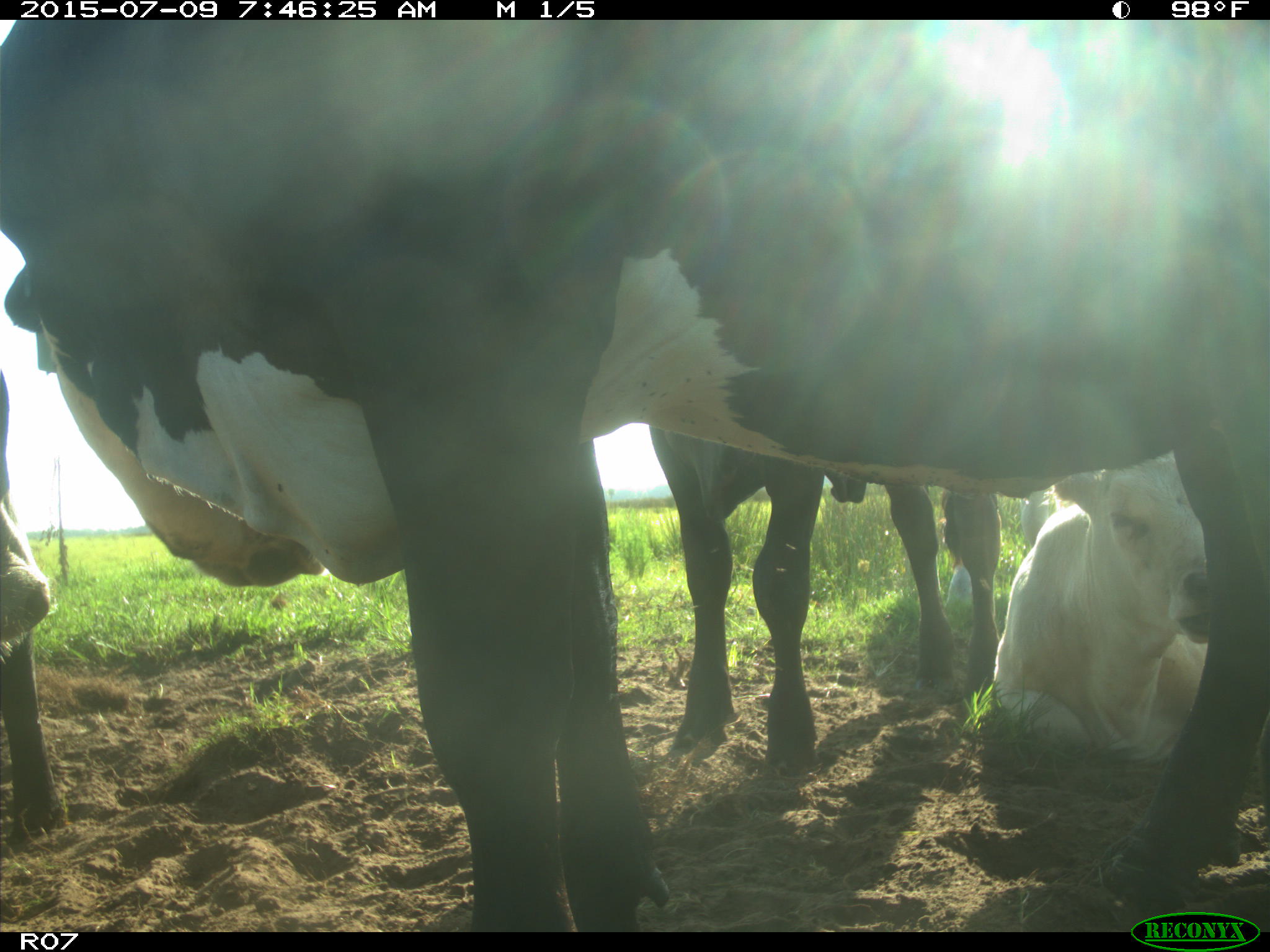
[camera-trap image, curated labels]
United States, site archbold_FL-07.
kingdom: Animalia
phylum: Chordata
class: Mammalia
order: Artiodactyla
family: Bovidae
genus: Bos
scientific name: Bos taurus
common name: domestic cow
Bos taurus (domestic cow).